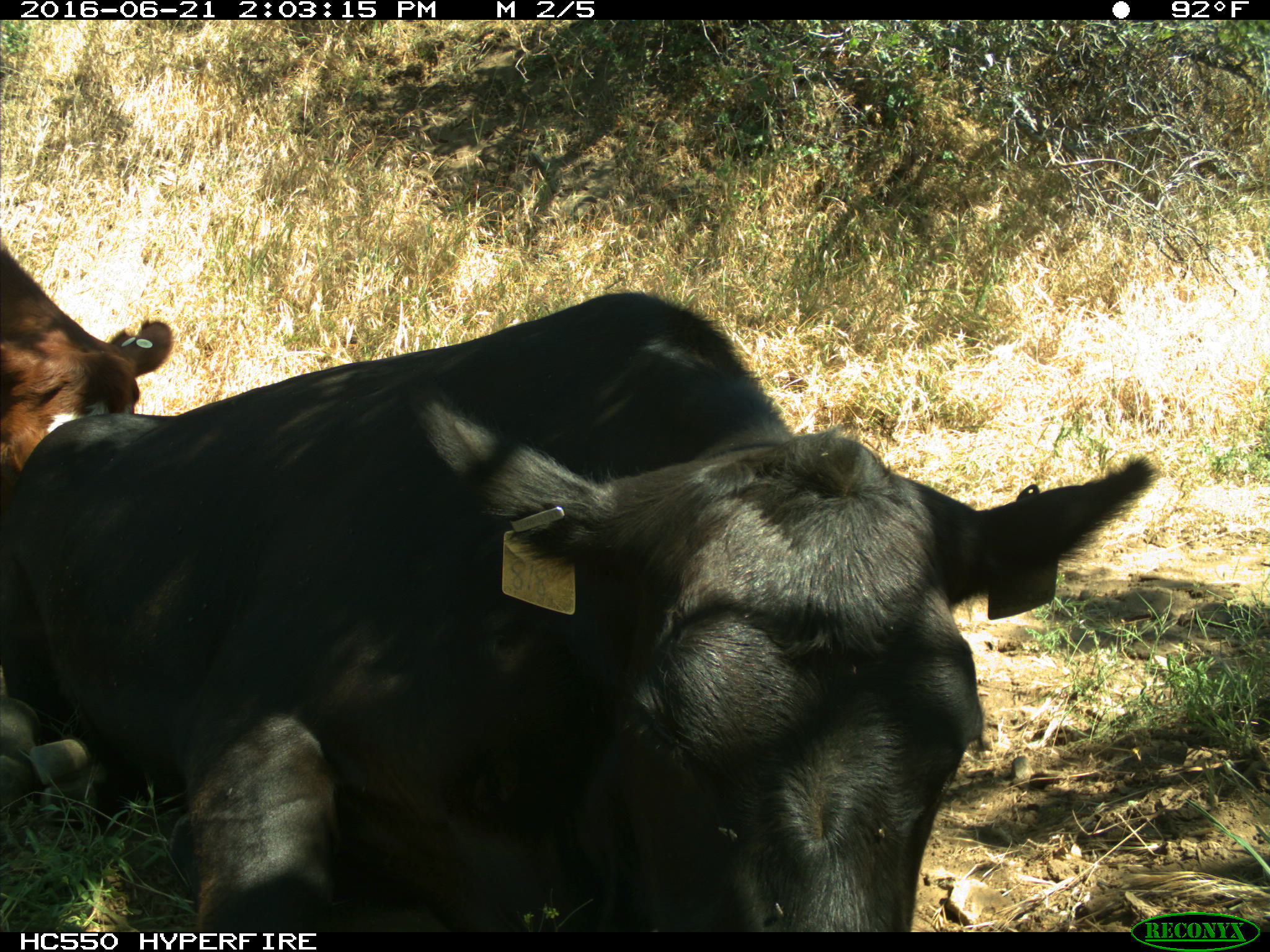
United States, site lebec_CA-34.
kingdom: Animalia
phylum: Chordata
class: Mammalia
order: Artiodactyla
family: Bovidae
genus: Bos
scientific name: Bos taurus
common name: domestic cow